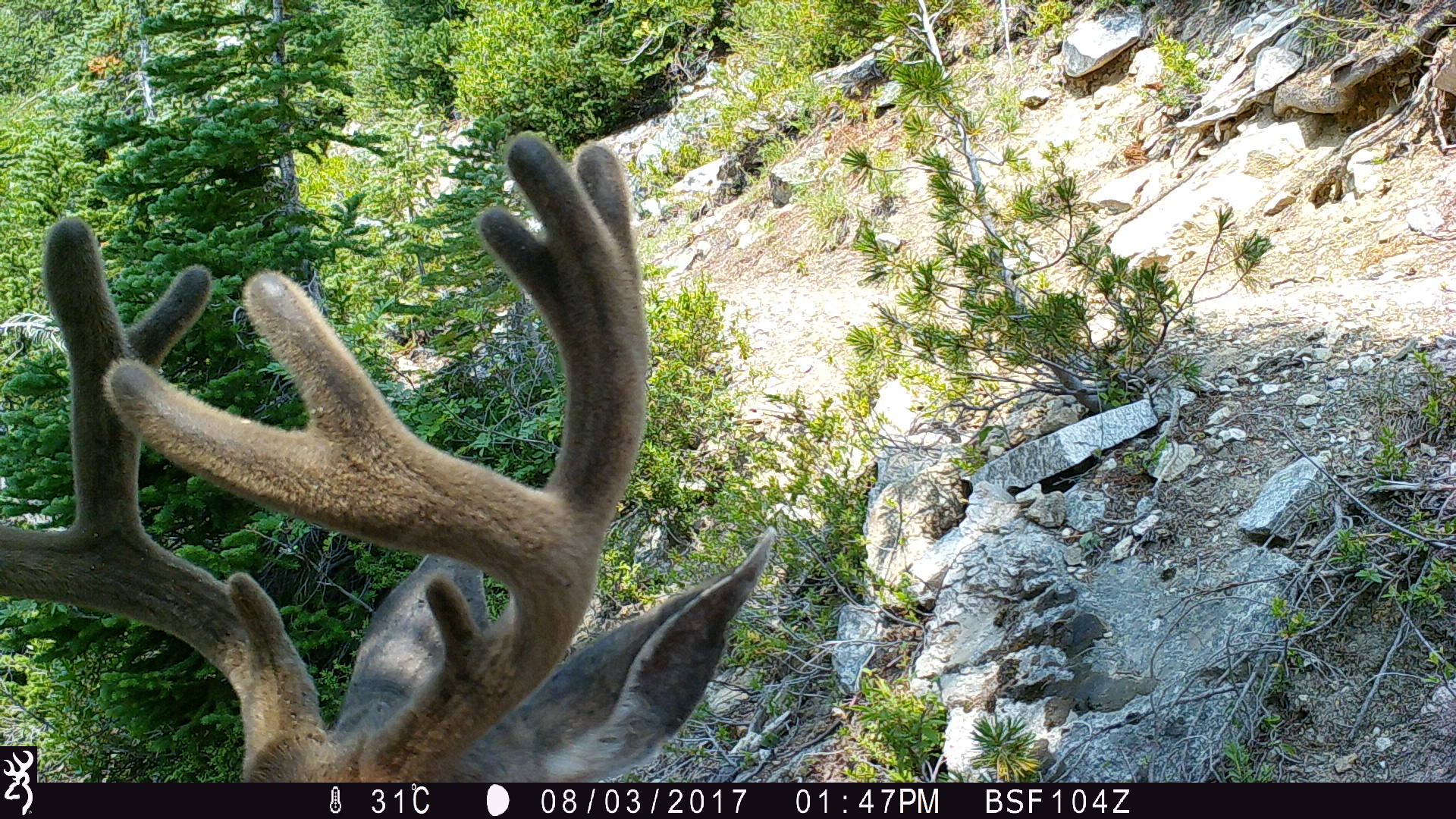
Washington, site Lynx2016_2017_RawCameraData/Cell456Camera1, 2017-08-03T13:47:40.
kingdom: Animalia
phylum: Chordata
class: Mammalia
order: Artiodactyla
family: Cervidae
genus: Odocoileus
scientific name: Odocoileus hemionus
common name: mule deer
Odocoileus hemionus (mule deer). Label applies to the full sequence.